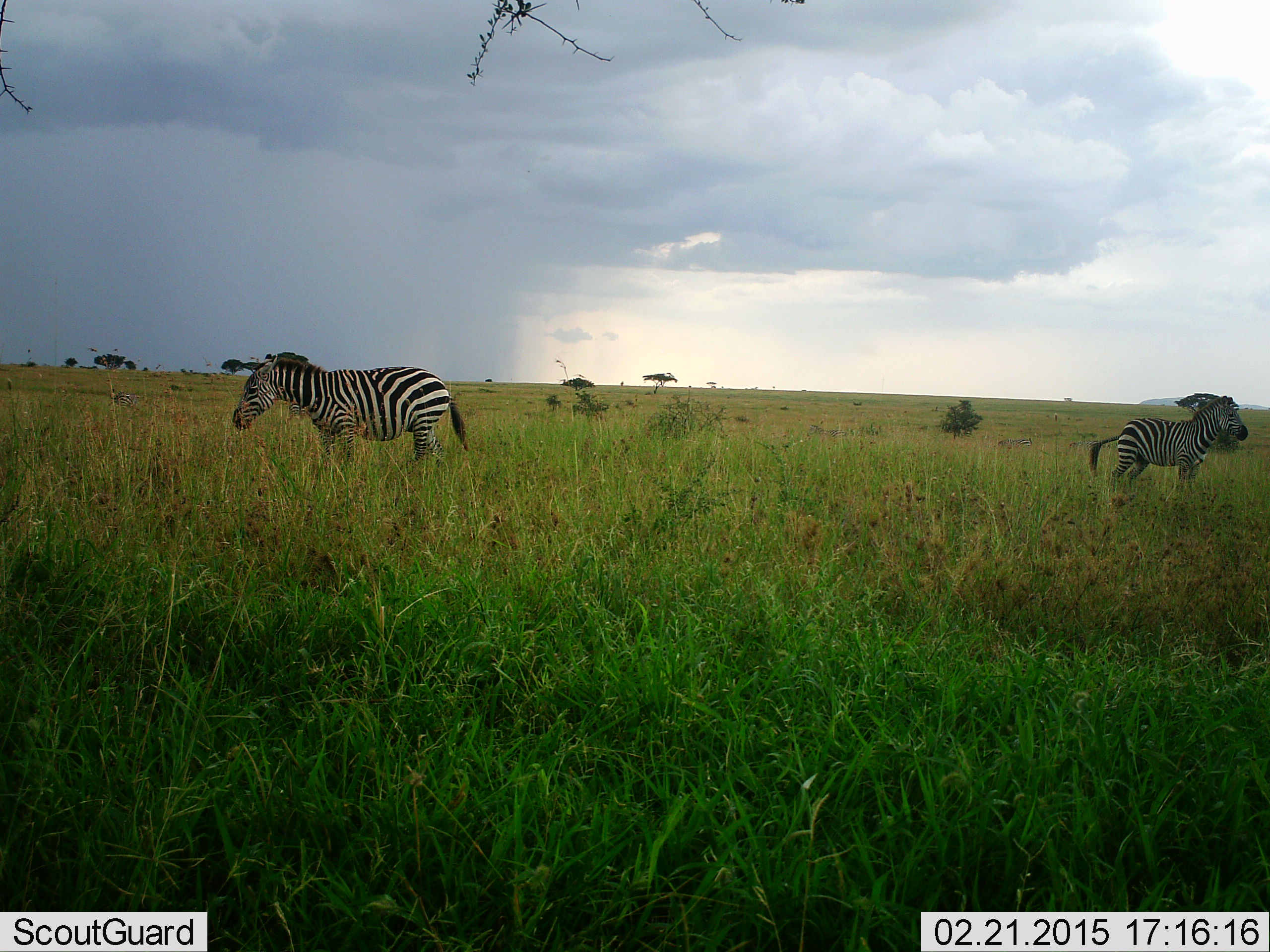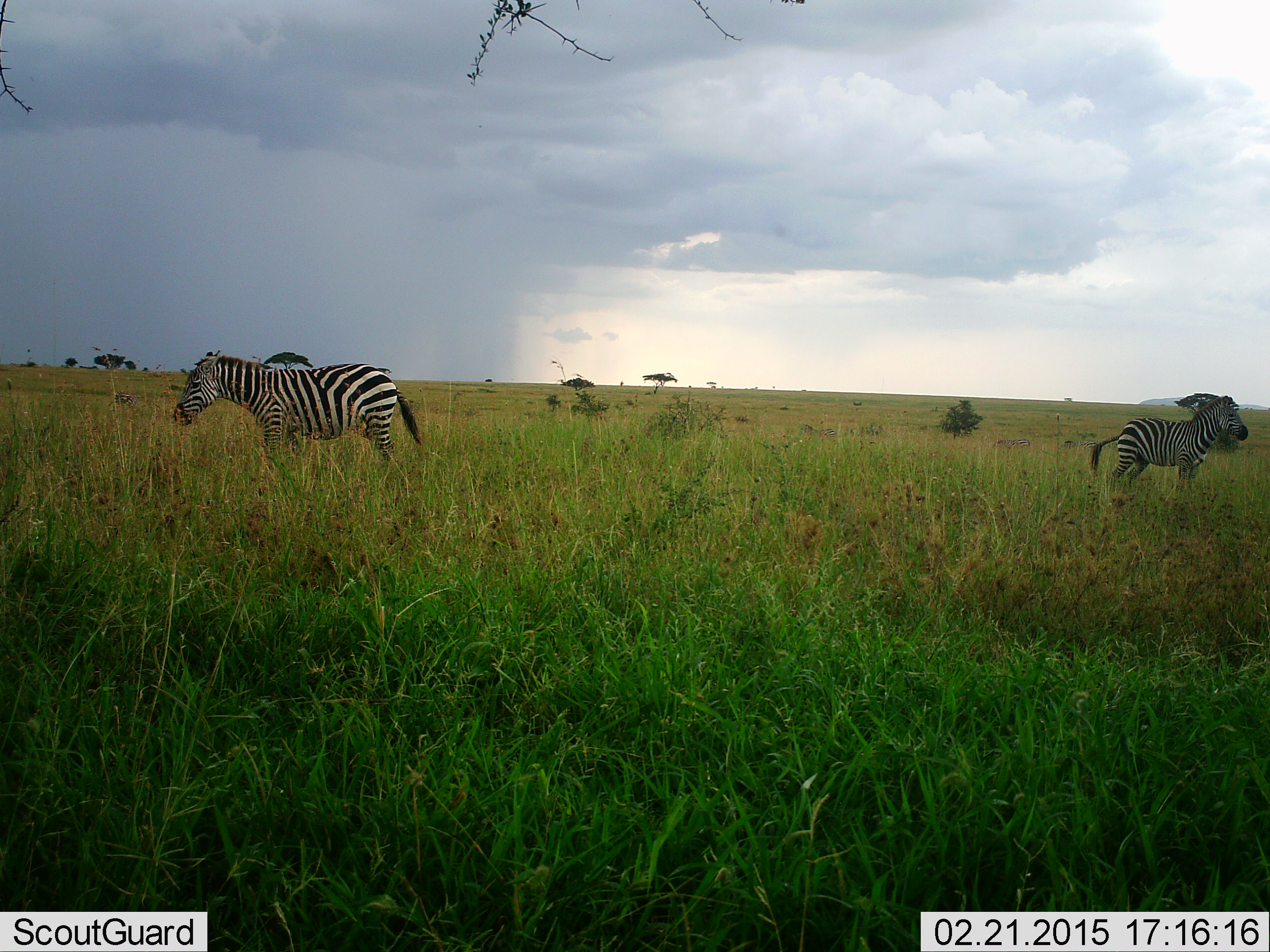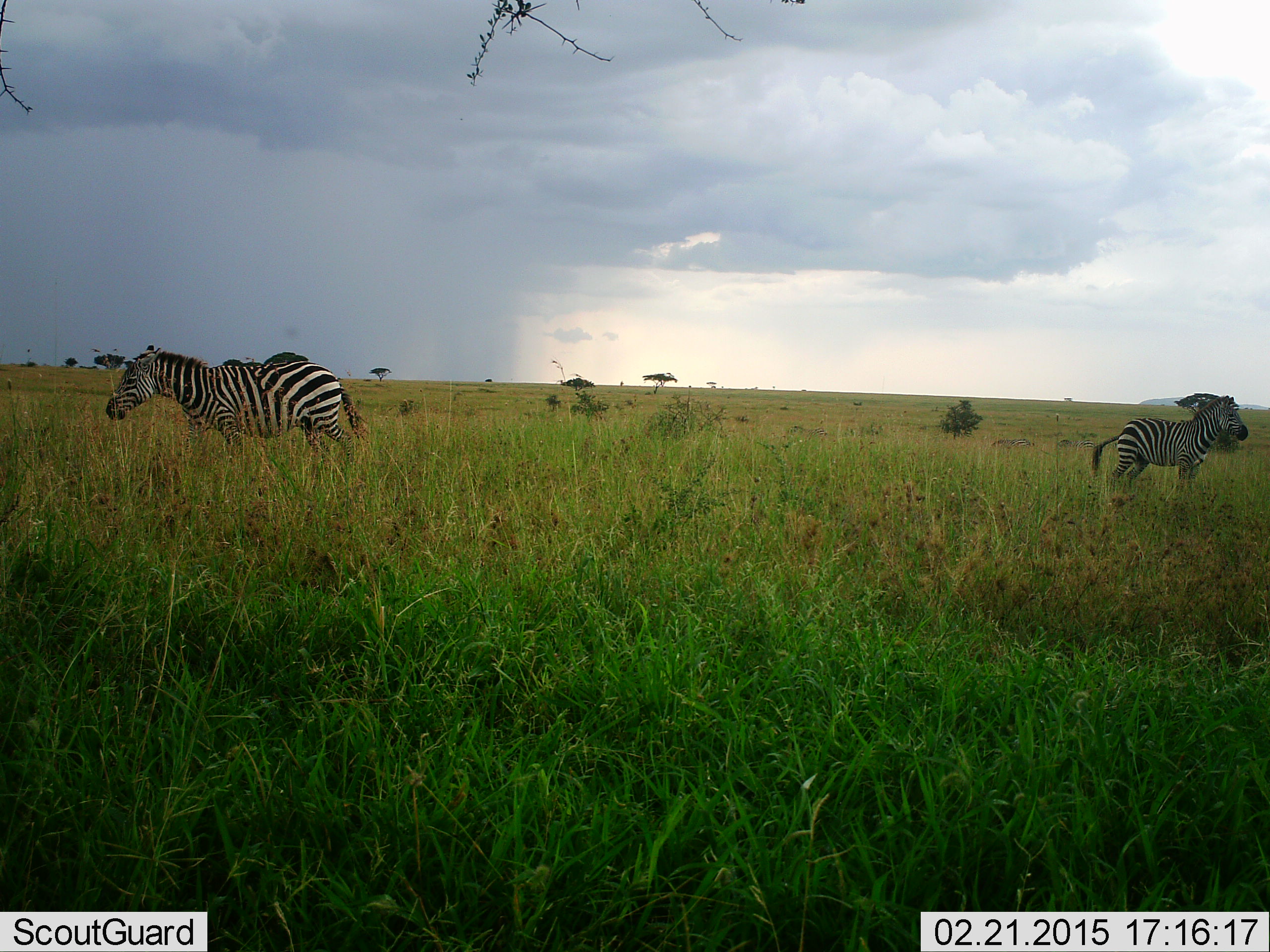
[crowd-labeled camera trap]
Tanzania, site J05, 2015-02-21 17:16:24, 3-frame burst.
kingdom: Animalia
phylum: Chordata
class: Mammalia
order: Perissodactyla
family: Equidae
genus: Equus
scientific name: Equus quagga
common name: plains zebra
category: zebra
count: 2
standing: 80%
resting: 0%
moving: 60%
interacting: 0%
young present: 10%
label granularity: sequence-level